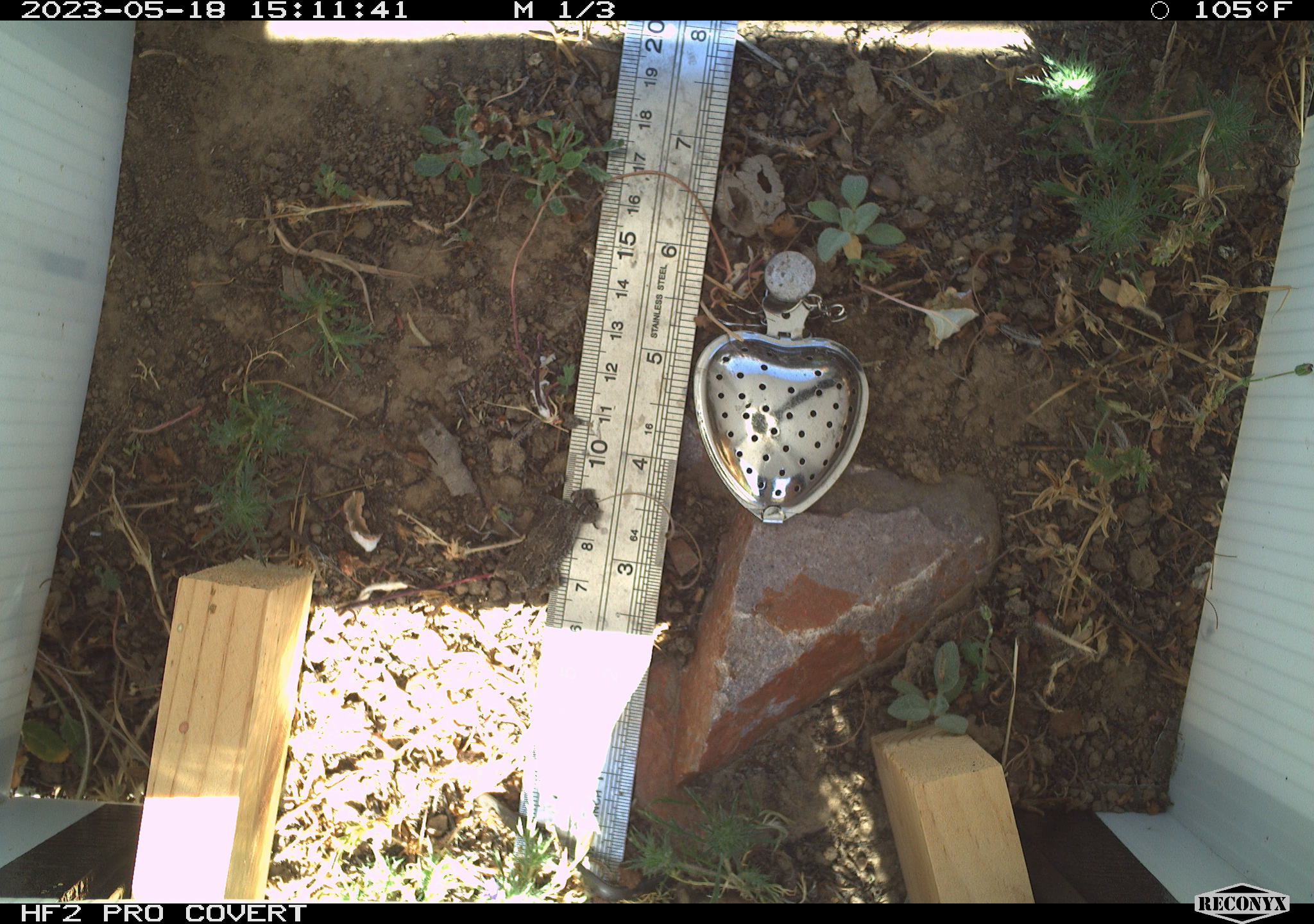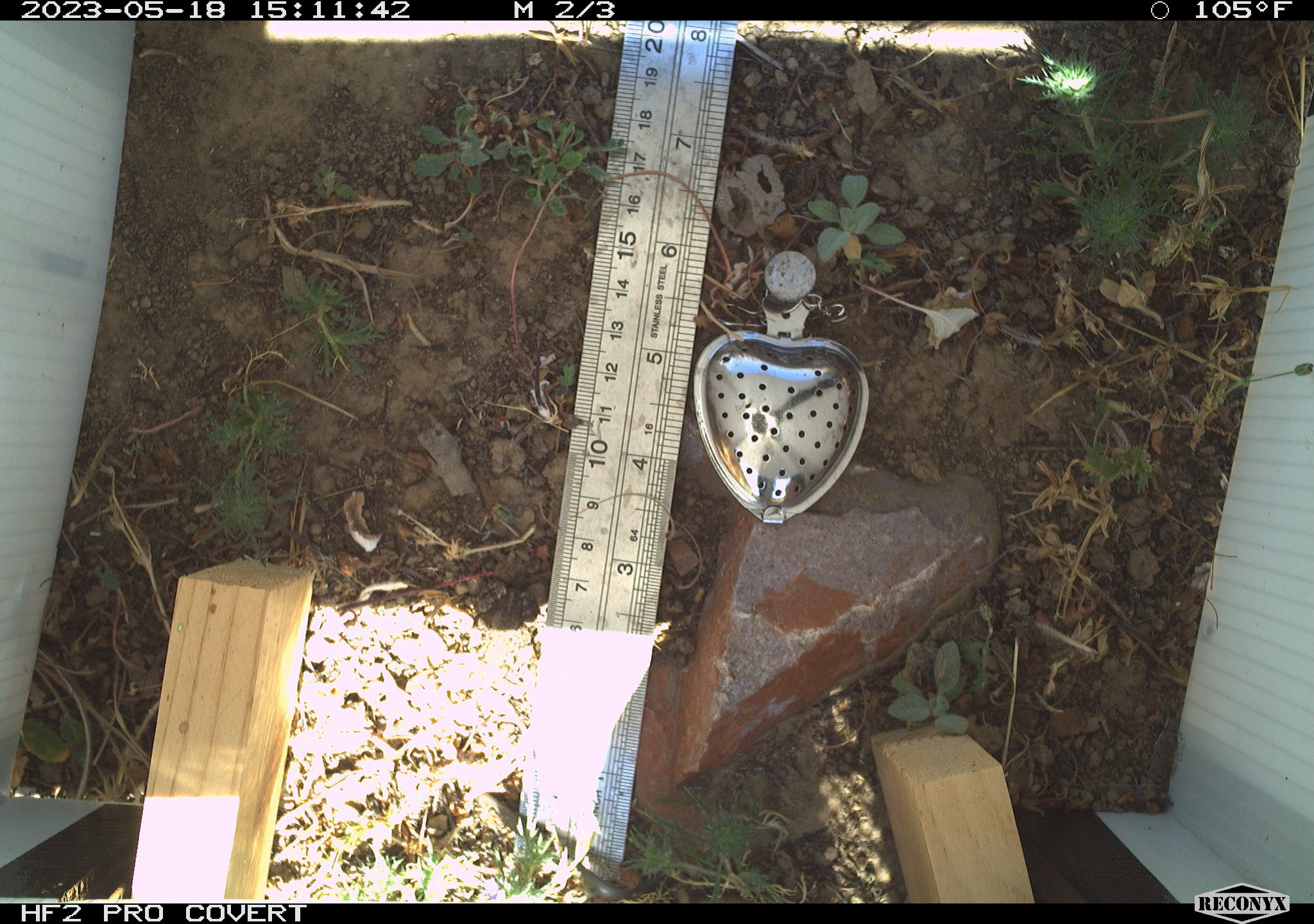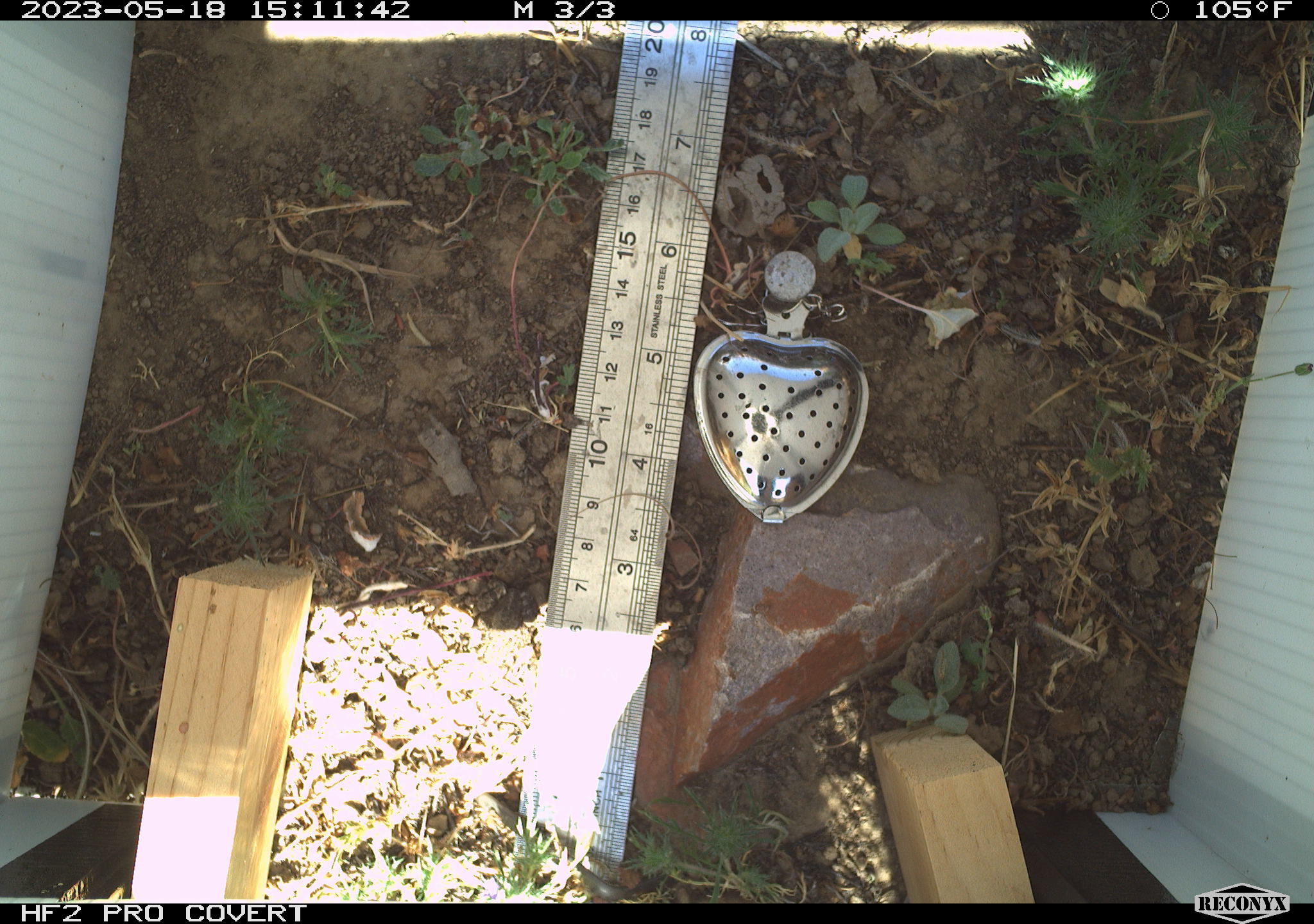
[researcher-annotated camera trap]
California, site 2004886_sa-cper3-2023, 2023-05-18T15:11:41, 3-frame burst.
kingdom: Animalia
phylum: Chordata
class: Amphibia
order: Anura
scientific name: Anura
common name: frogs